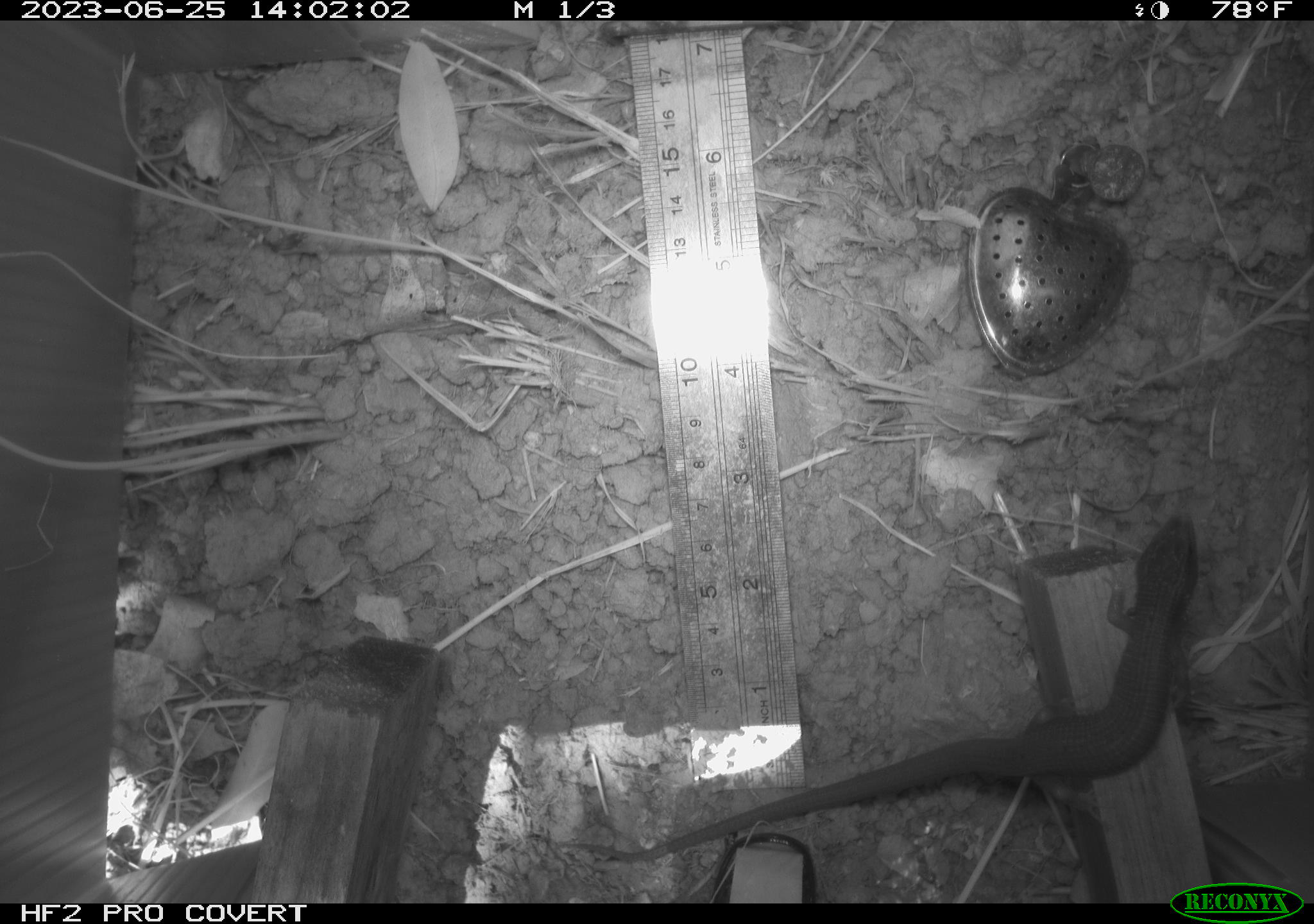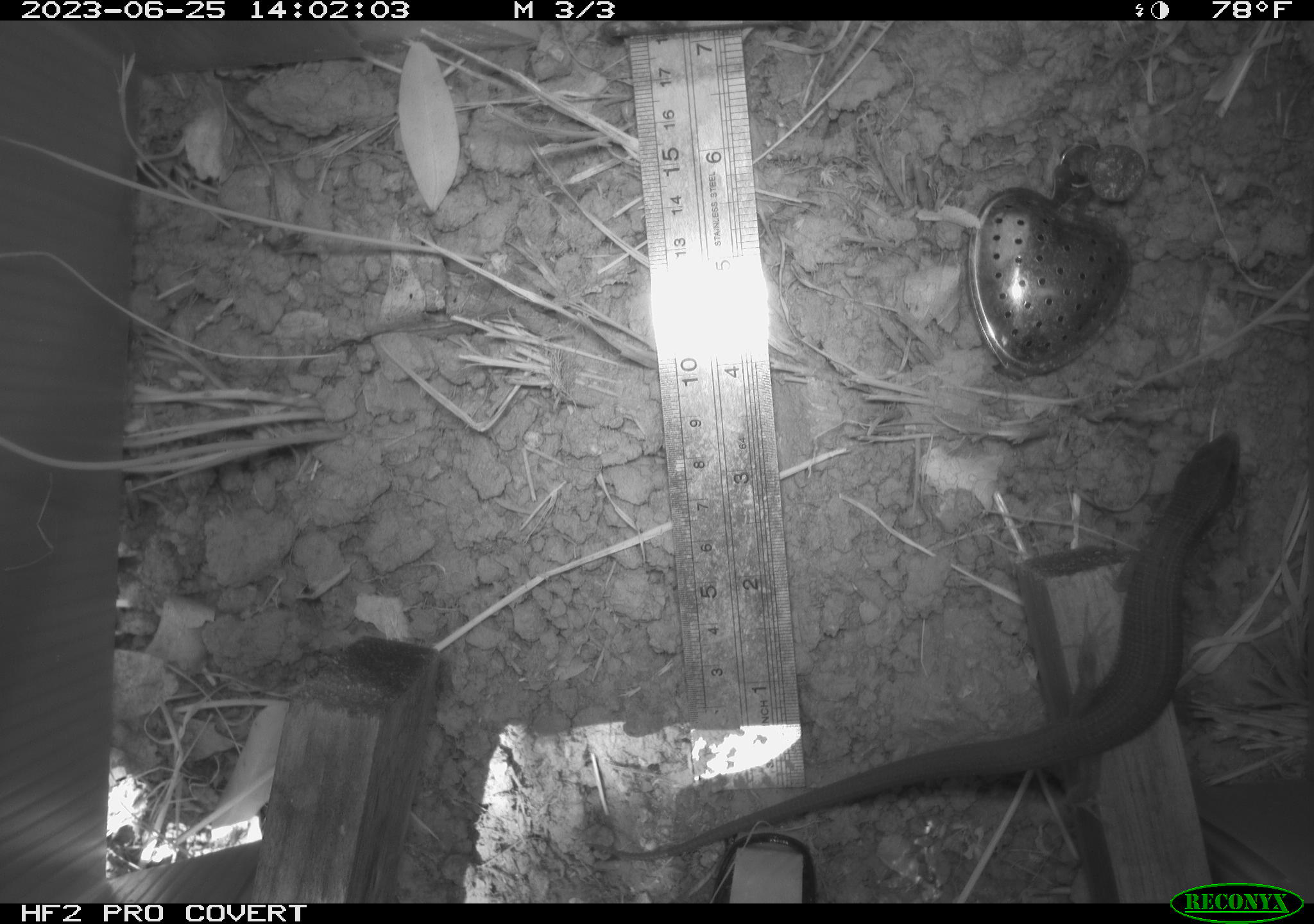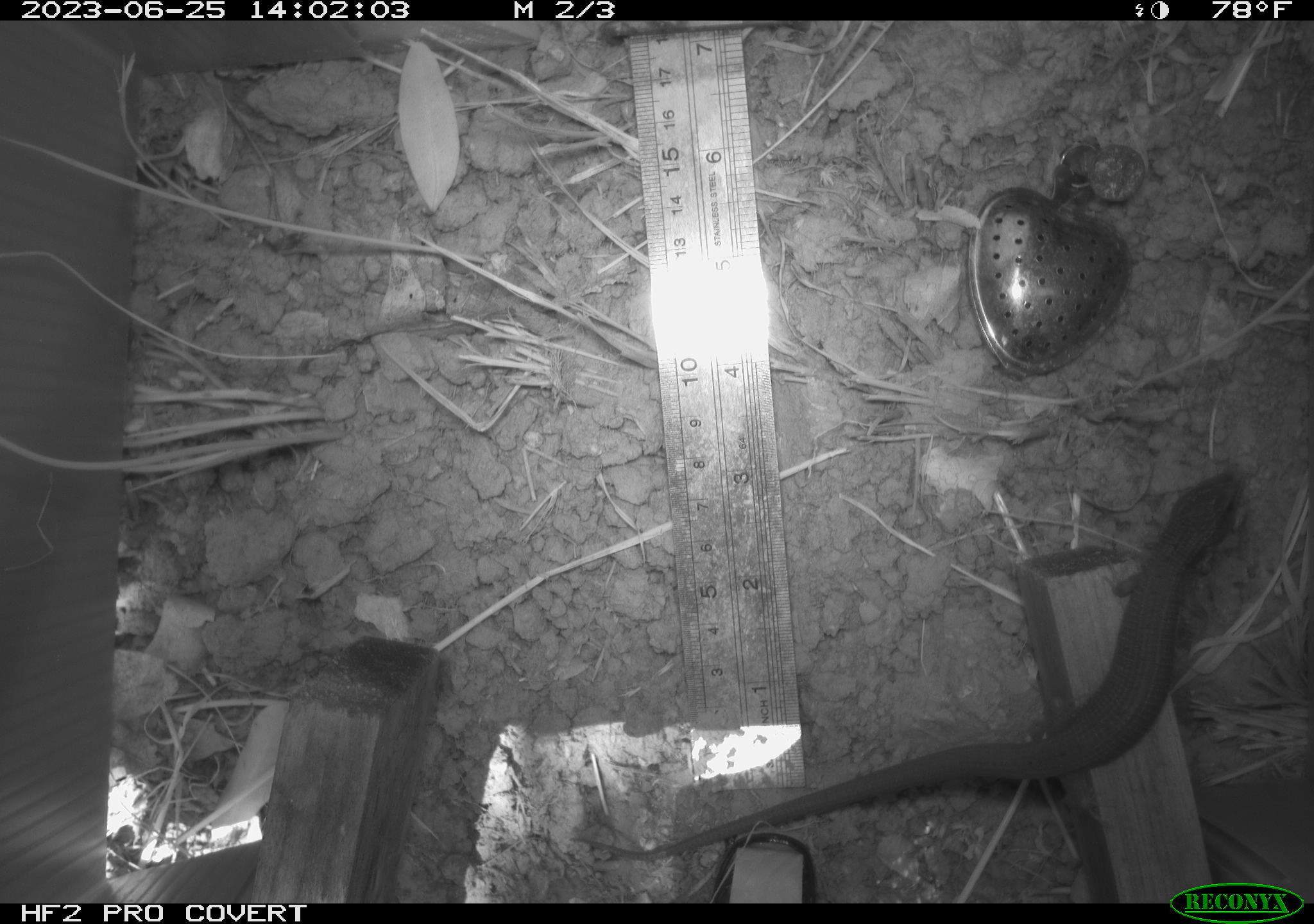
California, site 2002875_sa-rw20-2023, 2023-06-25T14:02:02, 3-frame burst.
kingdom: Animalia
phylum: Chordata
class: Reptilia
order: Squamata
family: Anguidae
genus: Elgaria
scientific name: Elgaria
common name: alligator lizards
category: elgaria species